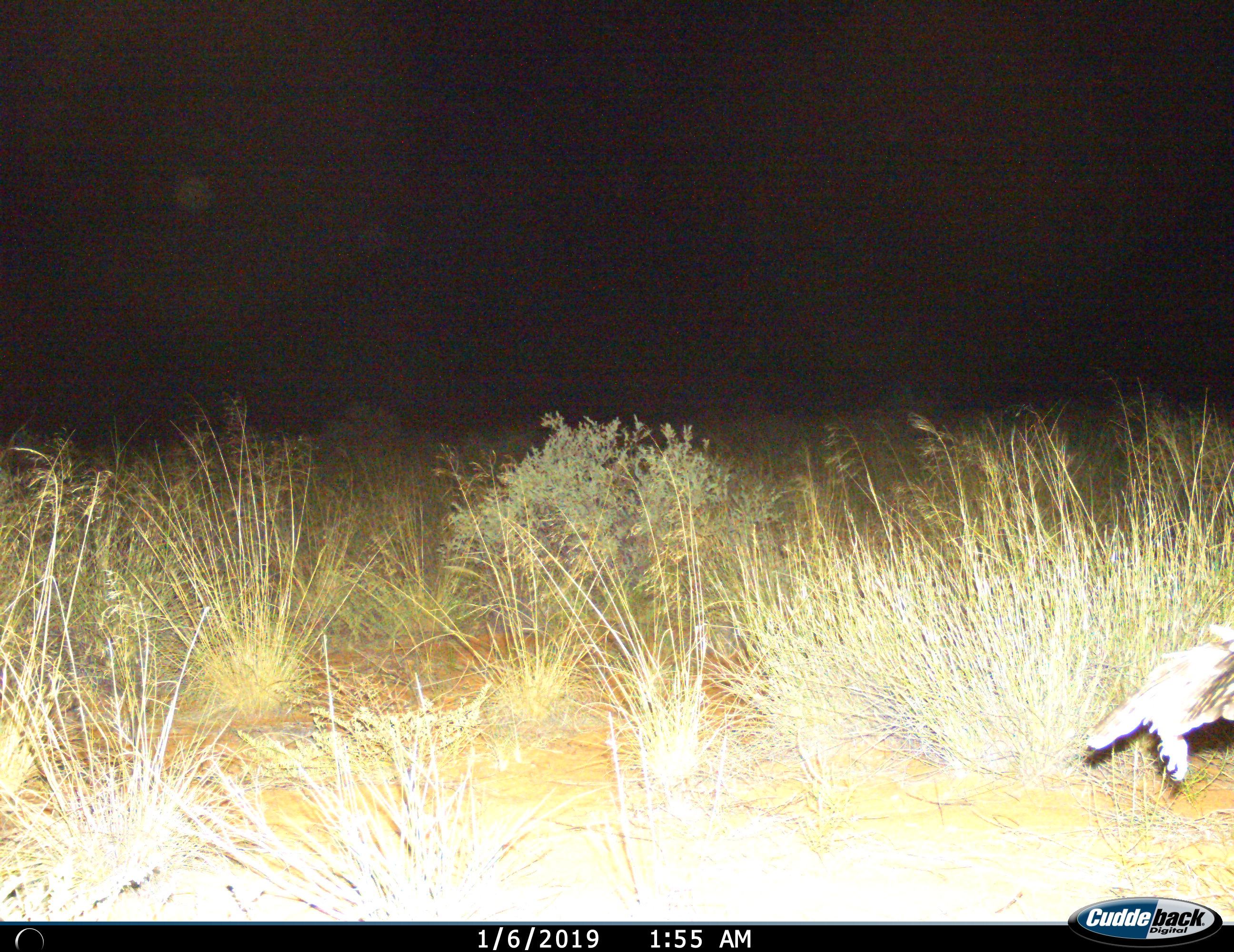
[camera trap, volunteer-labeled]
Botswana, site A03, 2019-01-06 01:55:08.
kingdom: Animalia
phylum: Chordata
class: Aves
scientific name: Aves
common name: bird of prey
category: birdofprey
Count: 1.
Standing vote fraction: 0%.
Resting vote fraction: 0%.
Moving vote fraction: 100%.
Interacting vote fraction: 0%.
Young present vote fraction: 0%.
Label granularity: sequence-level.